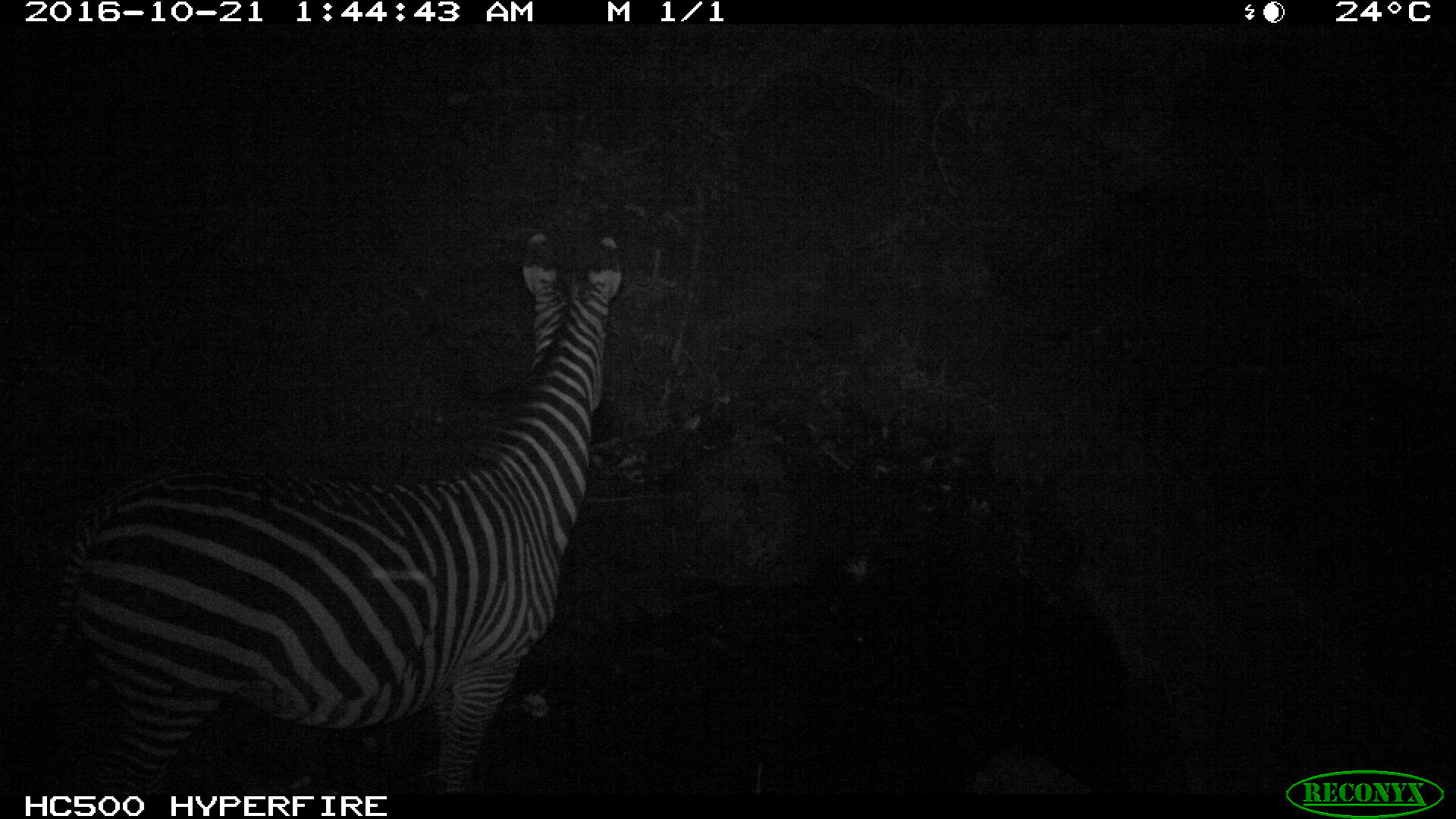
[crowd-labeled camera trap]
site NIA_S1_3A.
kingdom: Animalia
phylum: Chordata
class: Mammalia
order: Perissodactyla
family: Equidae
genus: Equus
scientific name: Equus quagga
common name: plains zebra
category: zebraplains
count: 1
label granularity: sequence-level